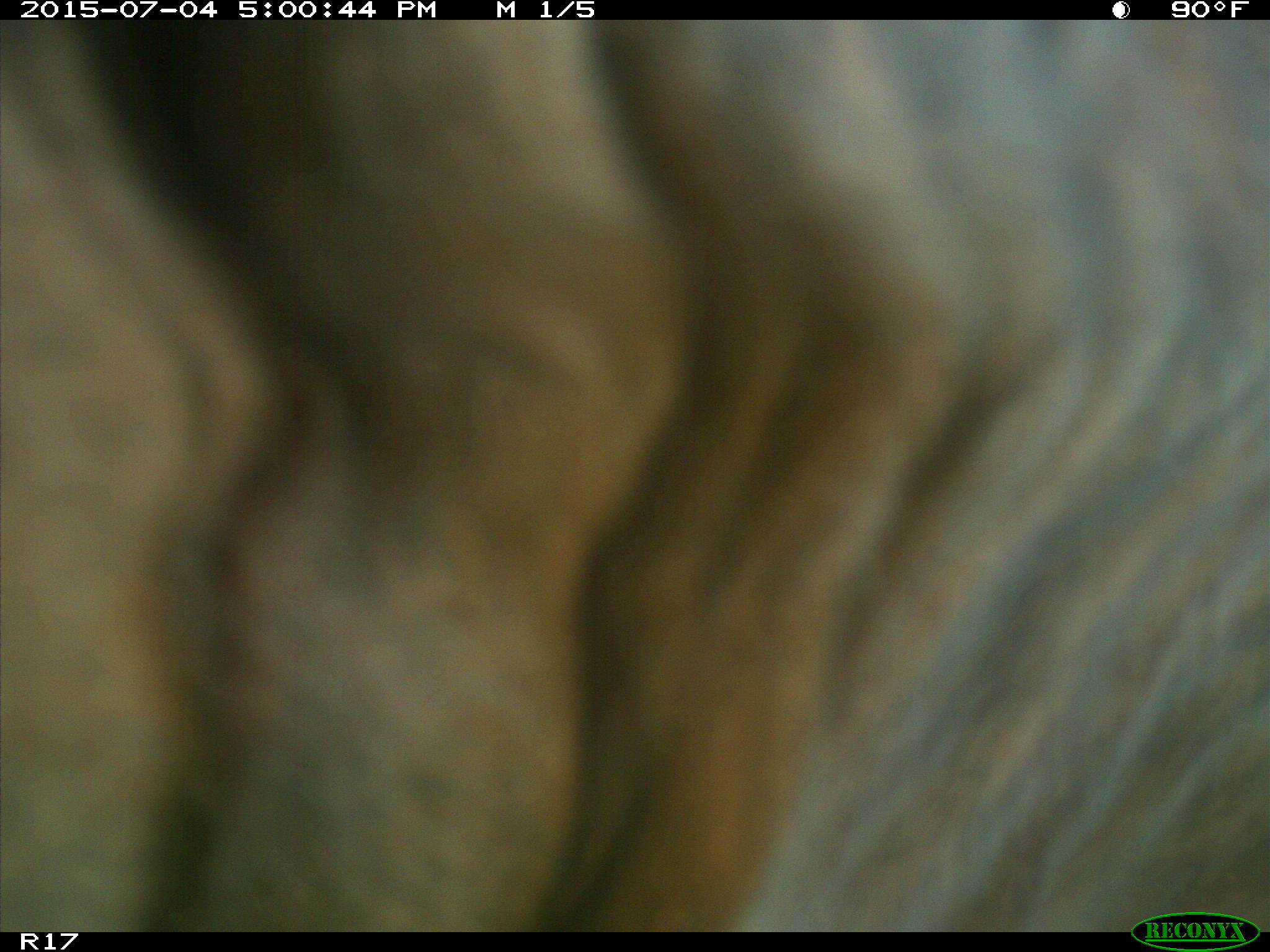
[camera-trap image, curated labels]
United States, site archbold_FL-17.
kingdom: Animalia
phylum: Chordata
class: Mammalia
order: Artiodactyla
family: Bovidae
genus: Bos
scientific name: Bos taurus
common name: domestic cow